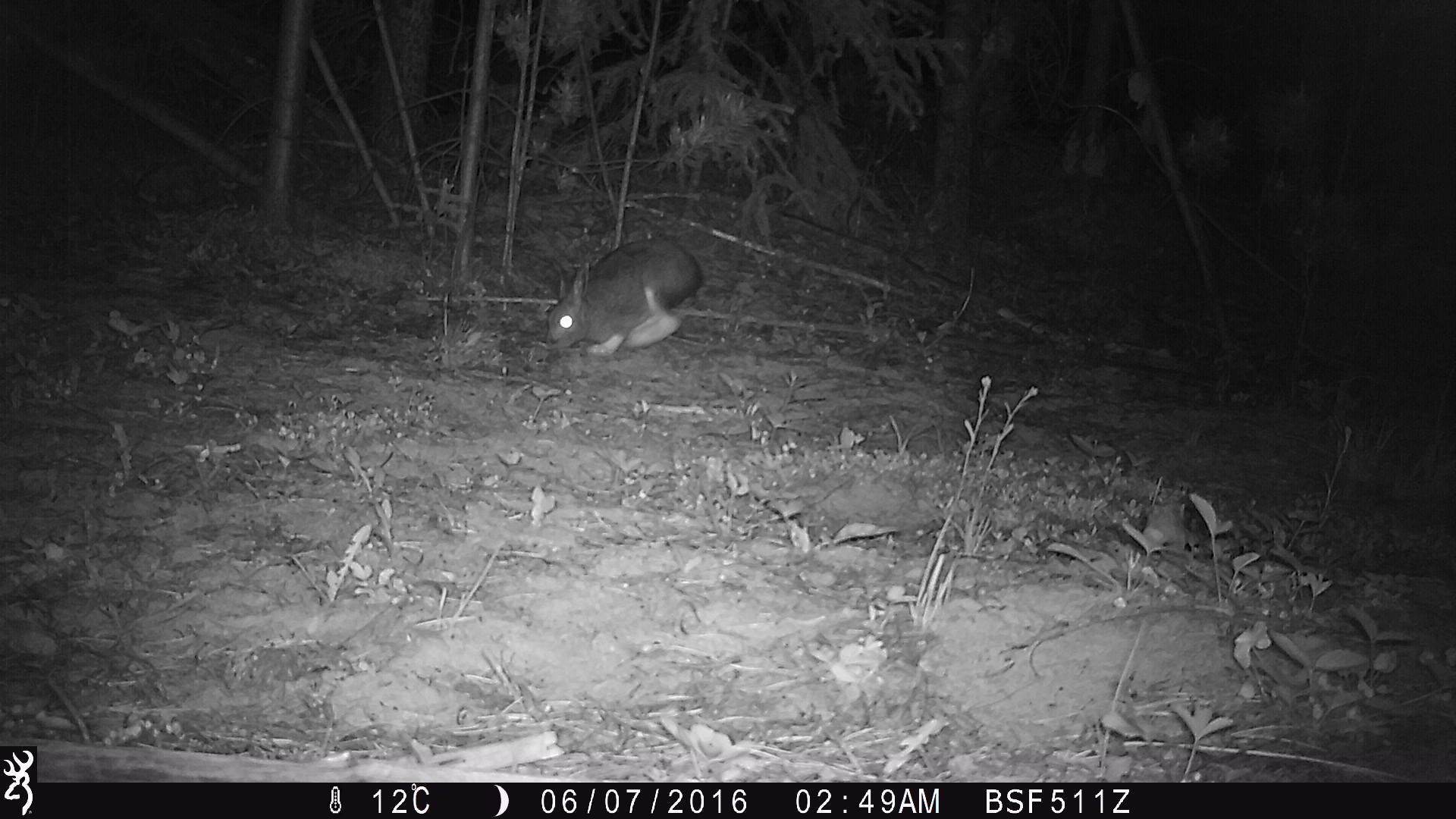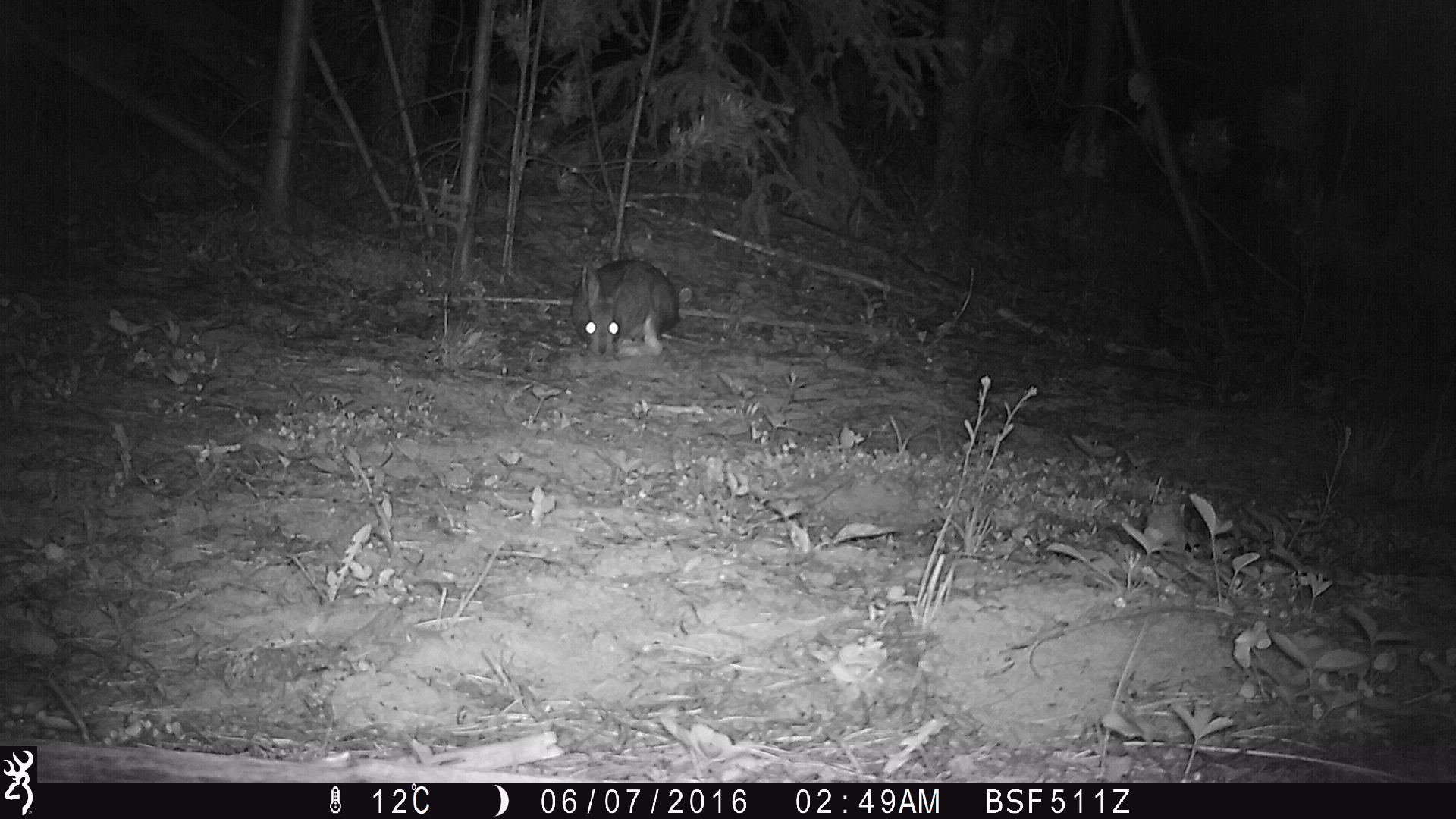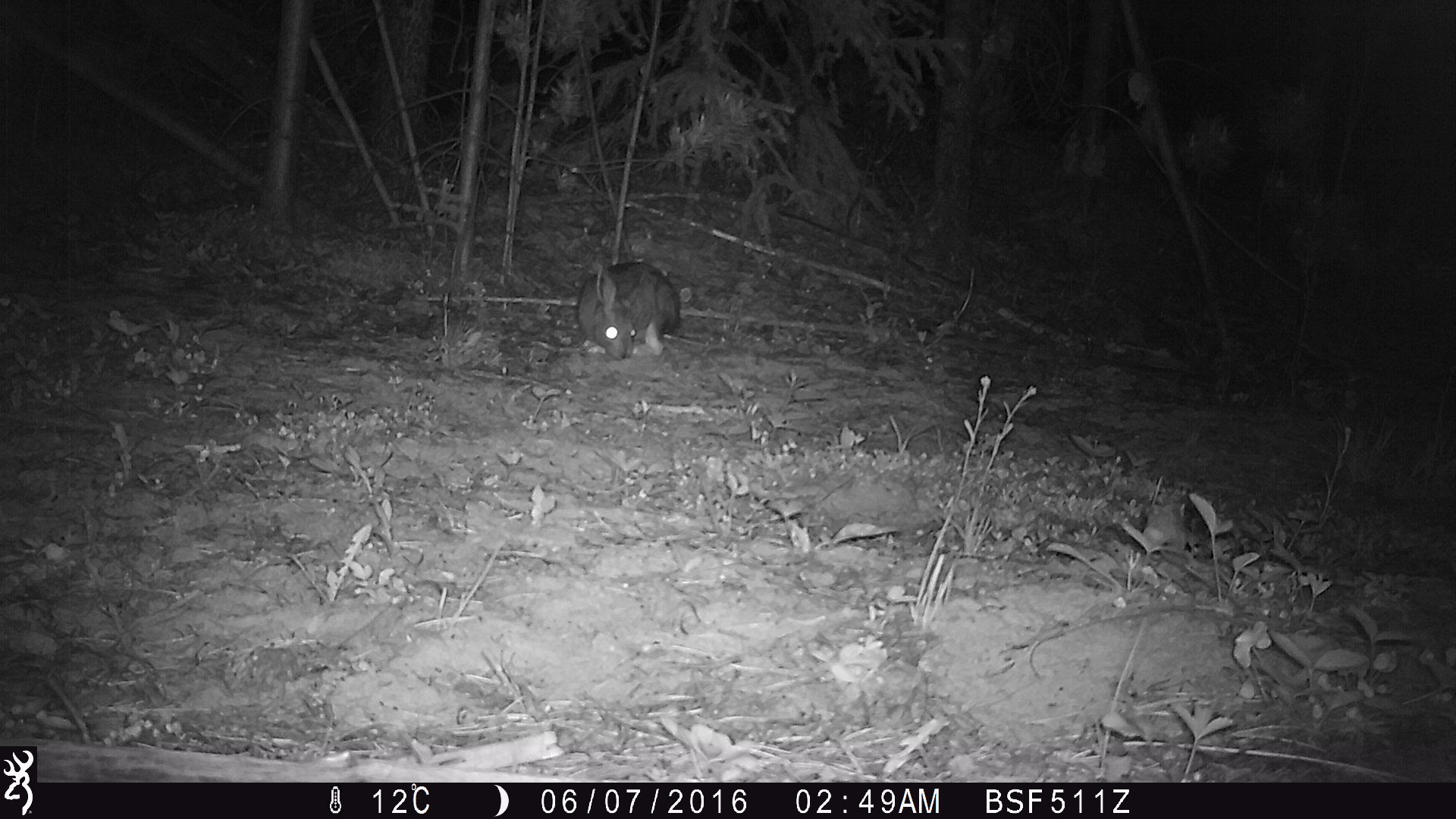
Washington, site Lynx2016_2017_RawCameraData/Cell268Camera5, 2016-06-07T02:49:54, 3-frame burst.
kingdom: Animalia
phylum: Chordata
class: Mammalia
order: Lagomorpha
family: Leporidae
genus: Lepus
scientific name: Lepus americanus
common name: snowshoe hare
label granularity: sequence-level